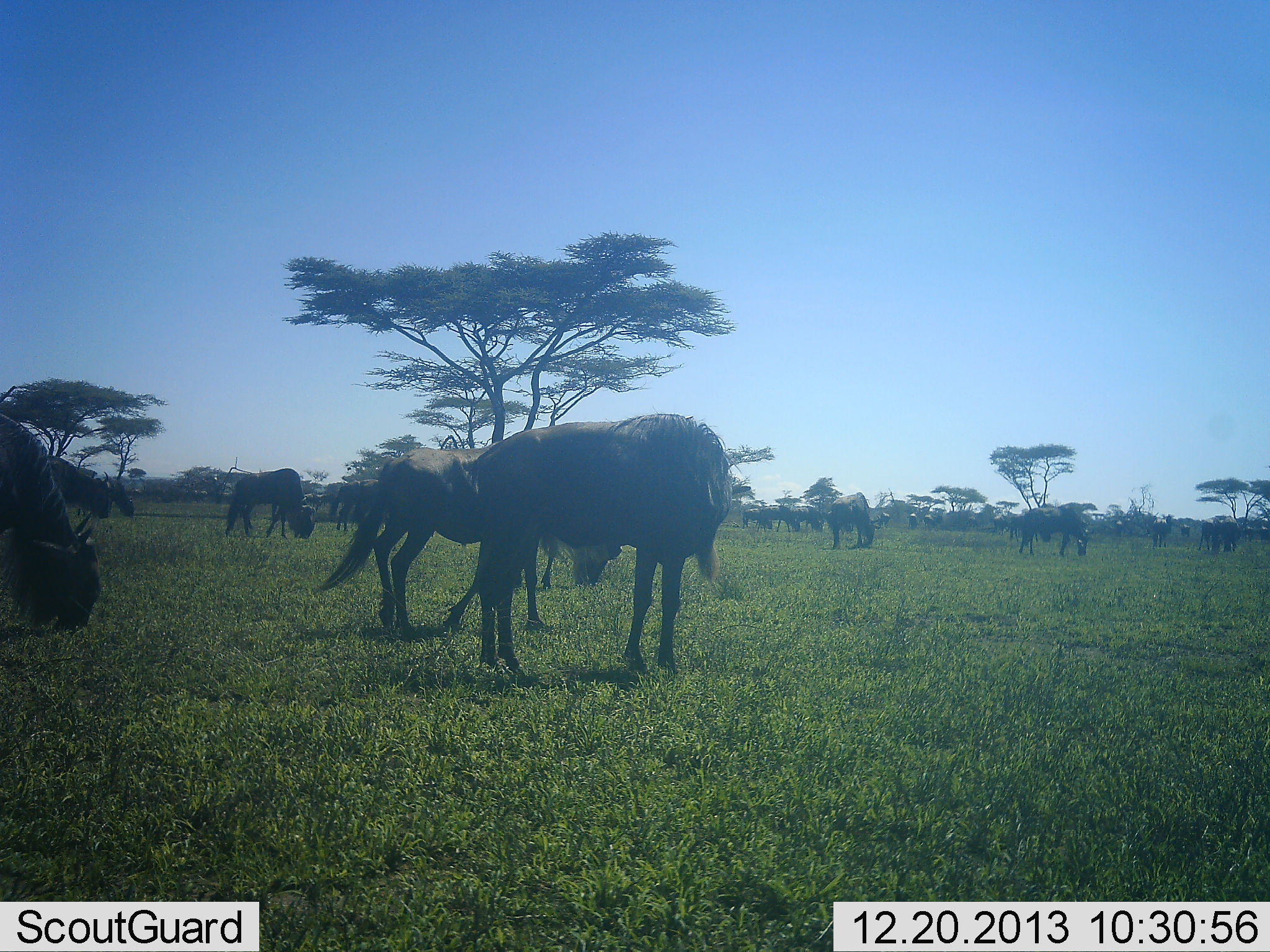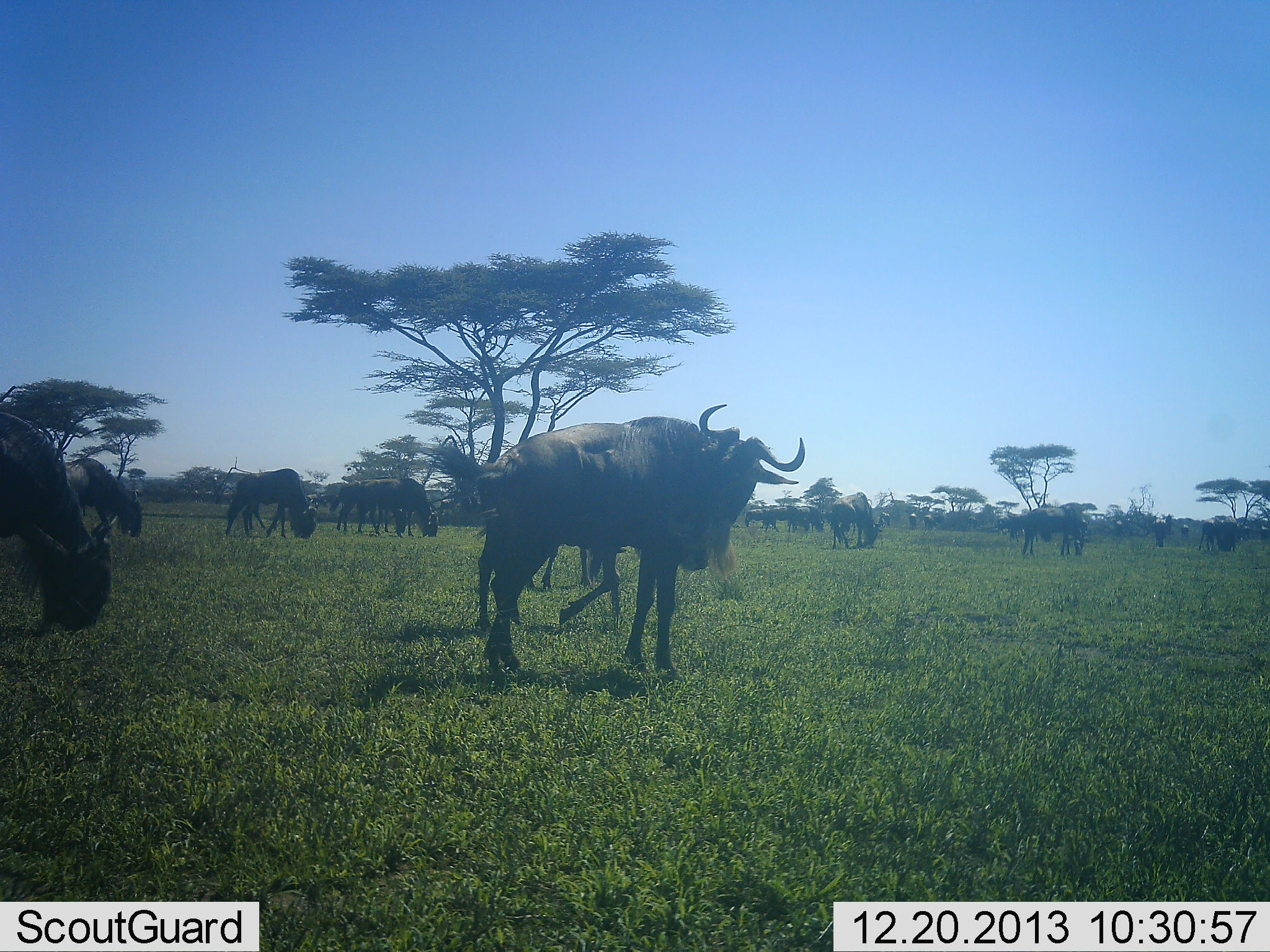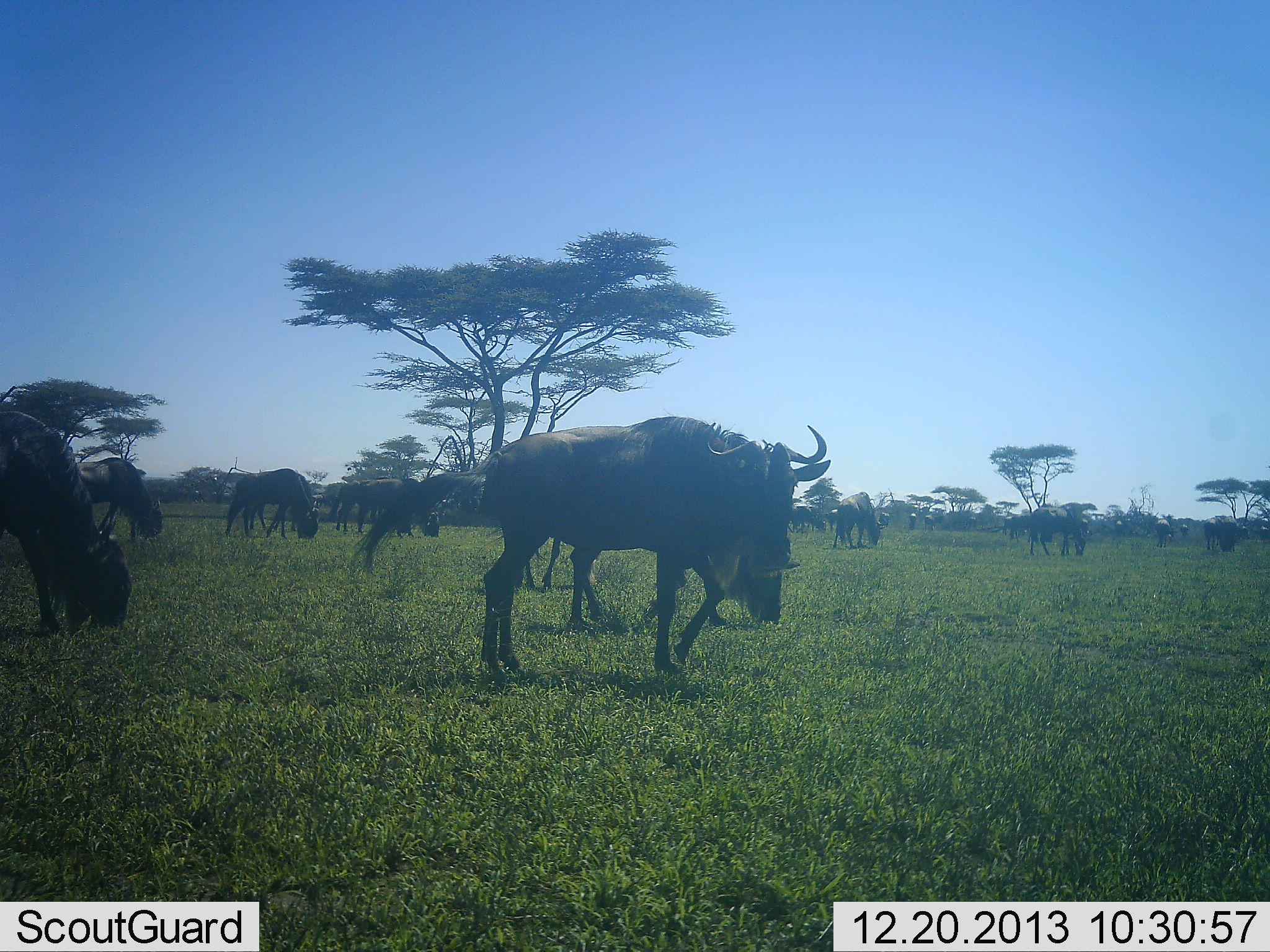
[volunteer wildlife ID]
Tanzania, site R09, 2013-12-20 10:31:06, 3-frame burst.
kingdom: Animalia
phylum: Chordata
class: Mammalia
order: Artiodactyla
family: Bovidae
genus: Connochaetes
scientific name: Connochaetes taurinus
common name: blue wildebeest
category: wildebeest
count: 11-50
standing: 30%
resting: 0%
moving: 70%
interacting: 0%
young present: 0%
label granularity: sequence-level